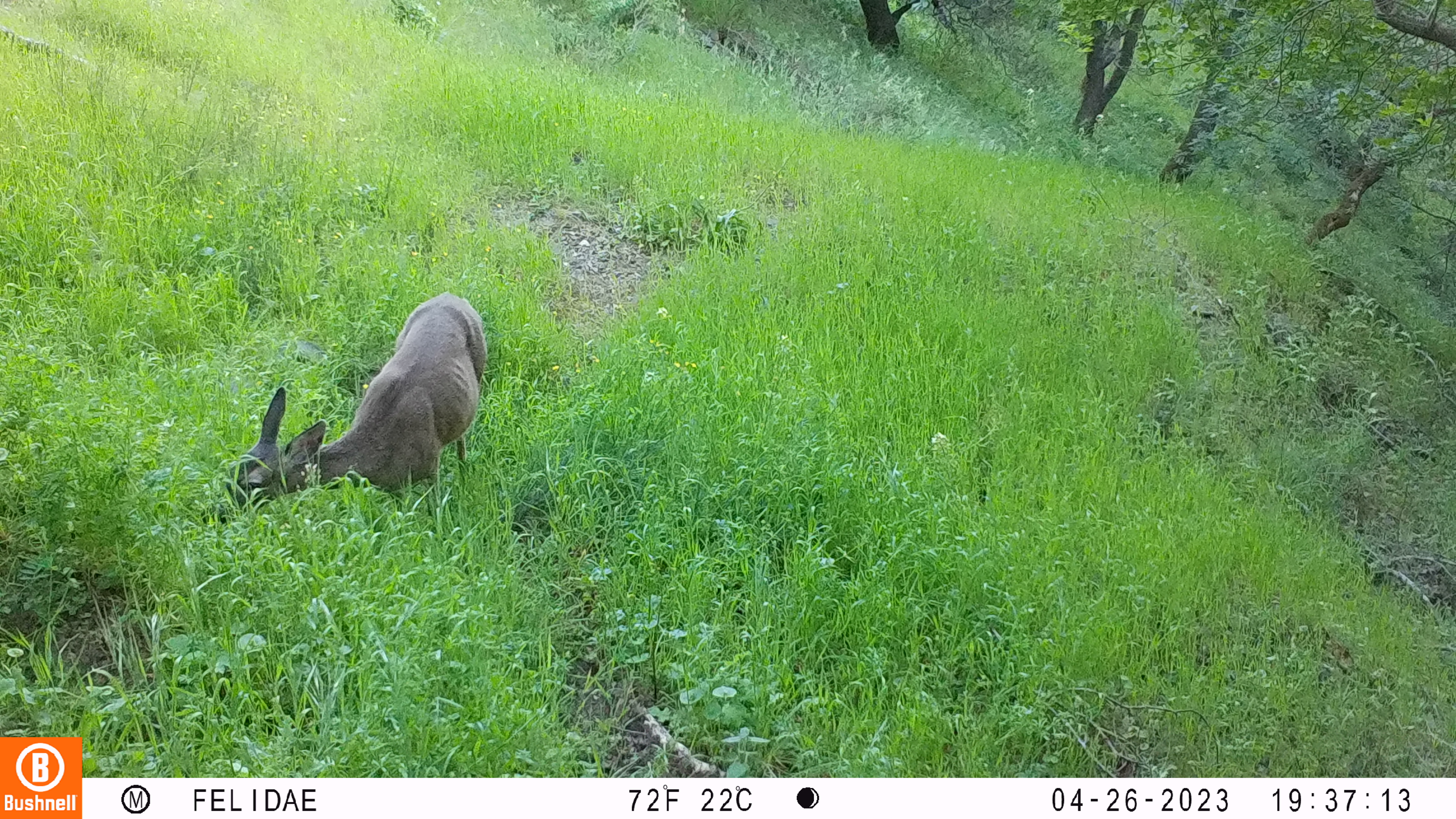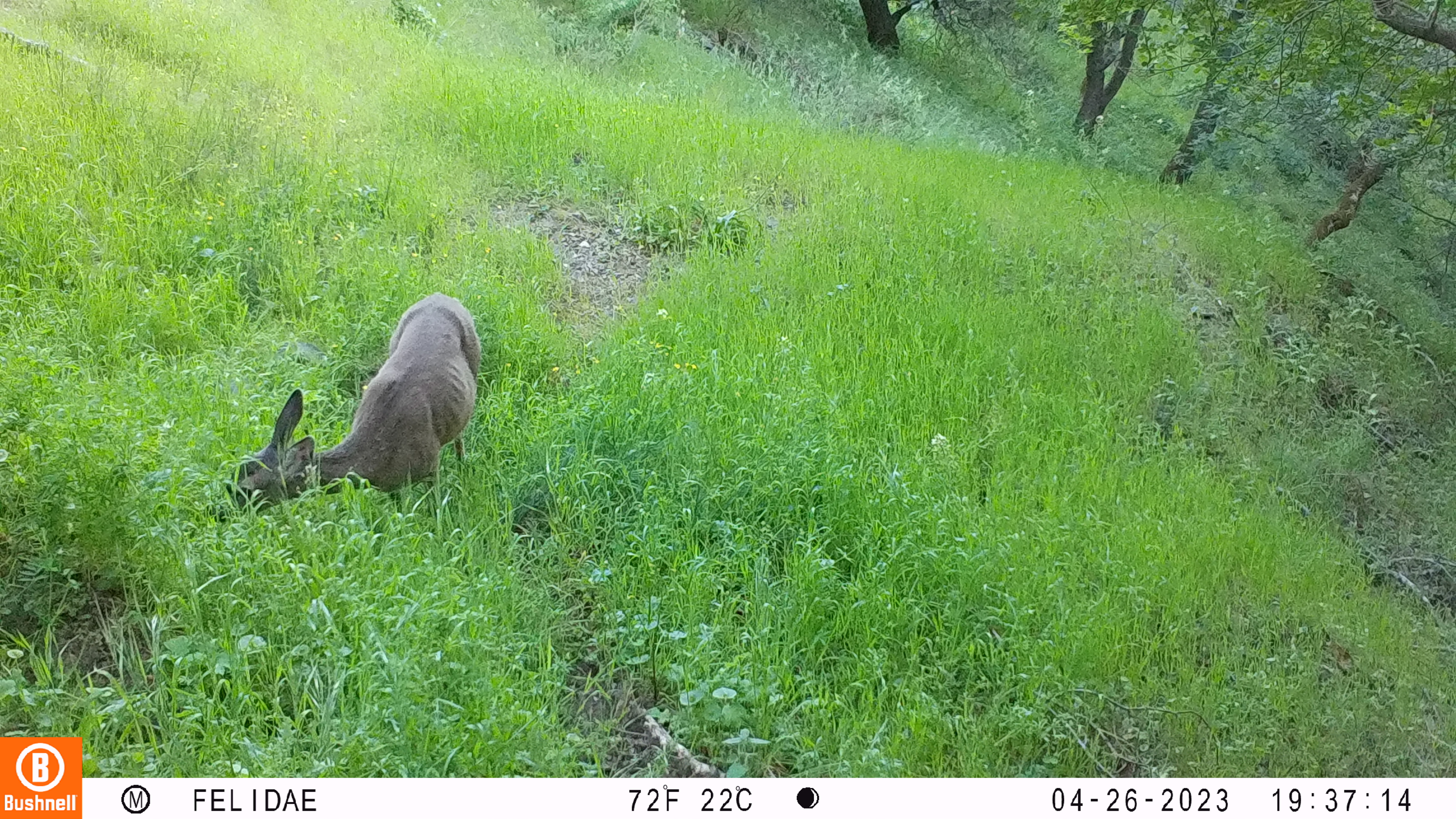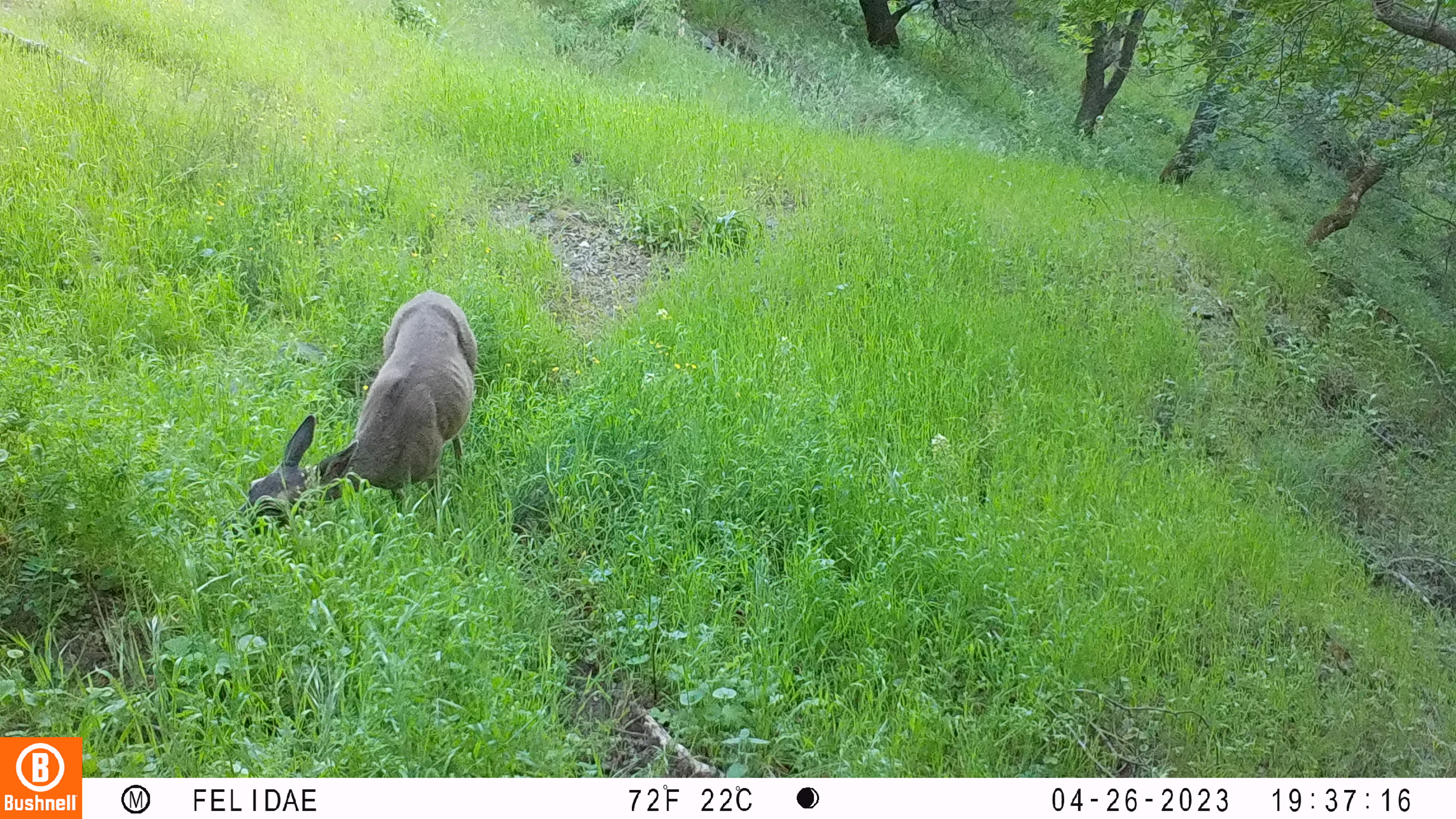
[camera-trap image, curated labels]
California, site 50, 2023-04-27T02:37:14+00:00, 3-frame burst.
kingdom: Animalia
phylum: Chordata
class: Mammalia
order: Artiodactyla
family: Cervidae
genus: Odocoileus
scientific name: Odocoileus hemionus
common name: mule deer